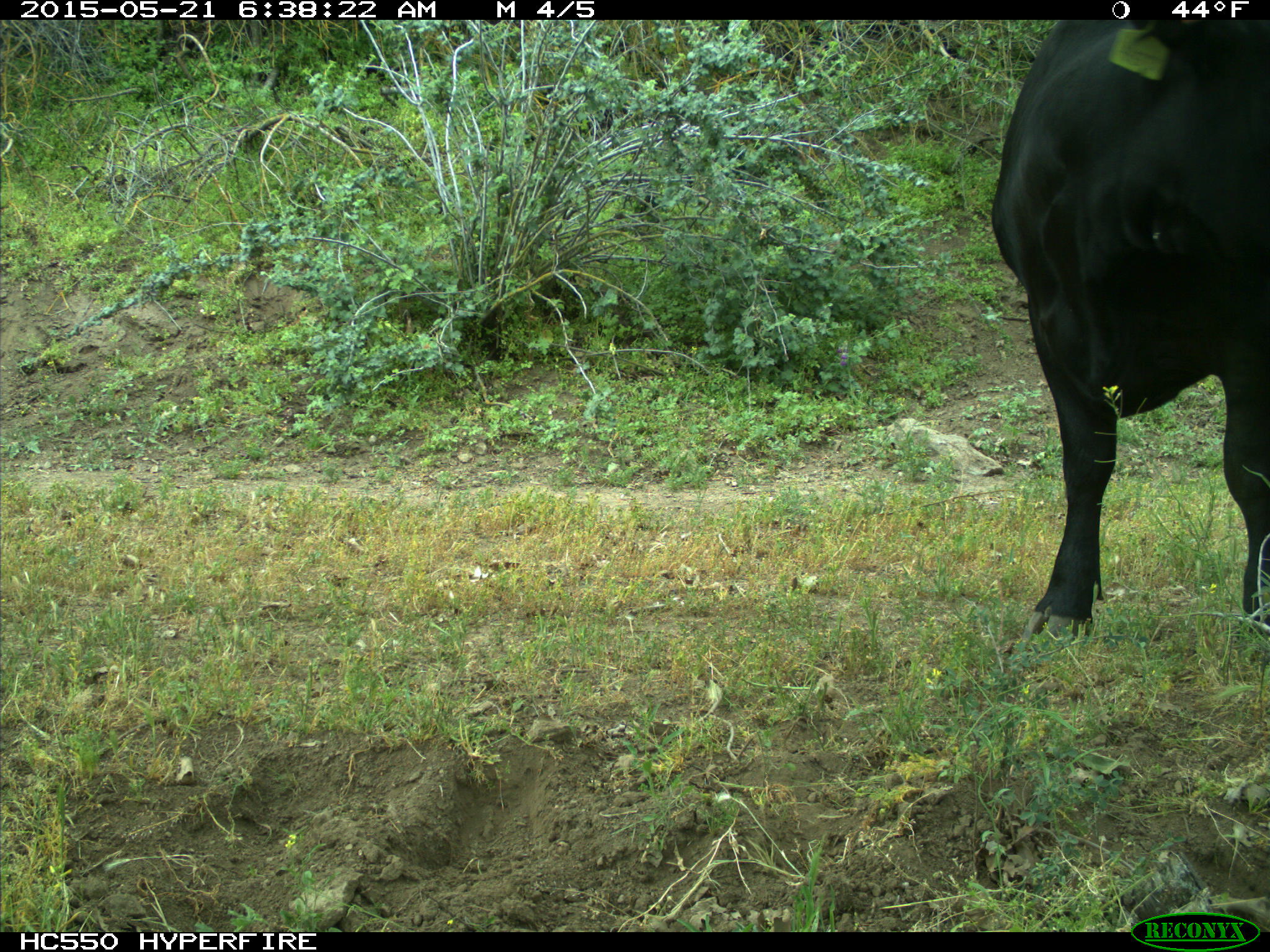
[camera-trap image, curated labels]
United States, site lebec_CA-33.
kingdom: Animalia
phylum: Chordata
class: Mammalia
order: Artiodactyla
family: Bovidae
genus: Bos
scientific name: Bos taurus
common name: domestic cow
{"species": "Bos taurus (domestic cow)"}